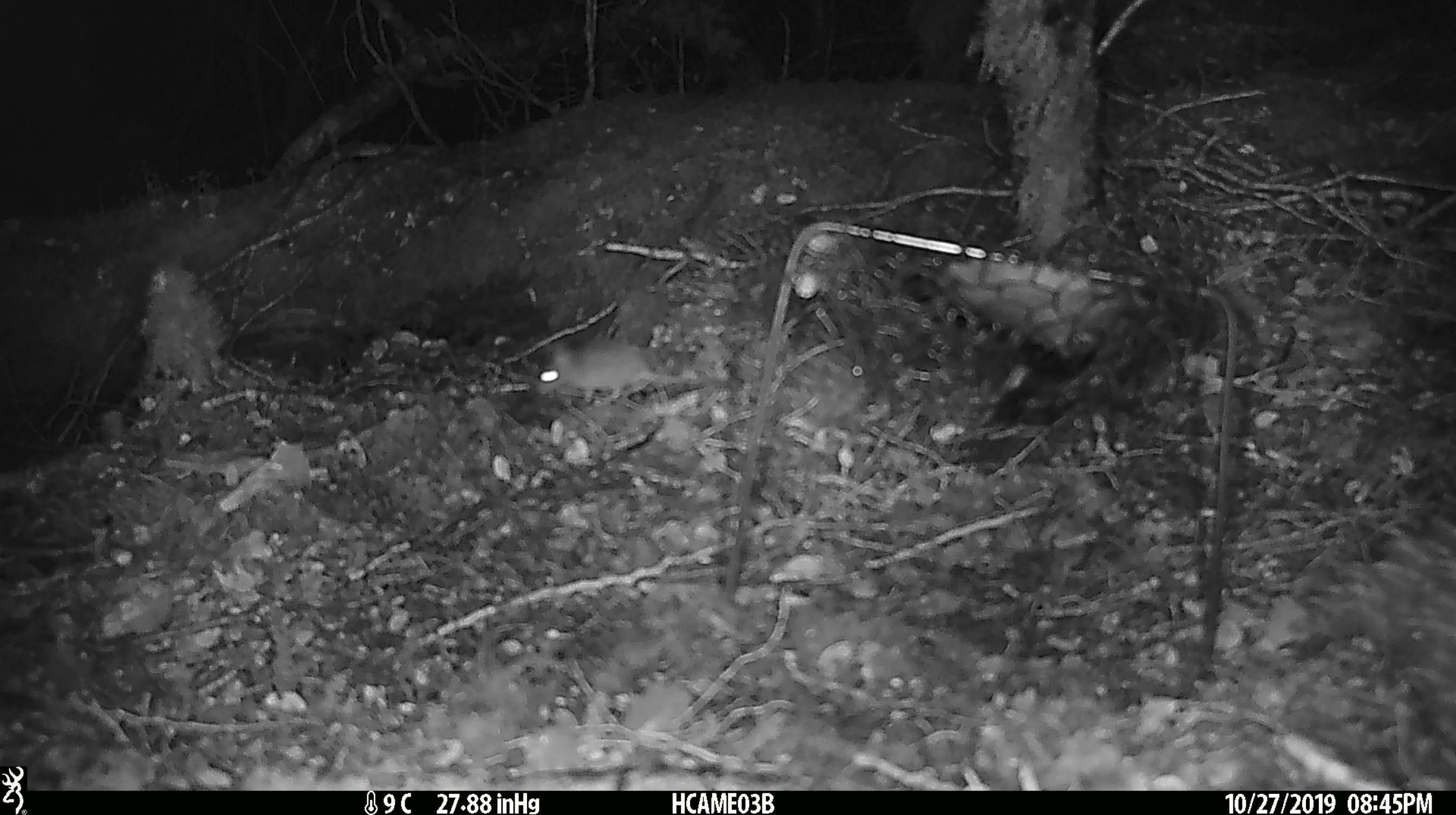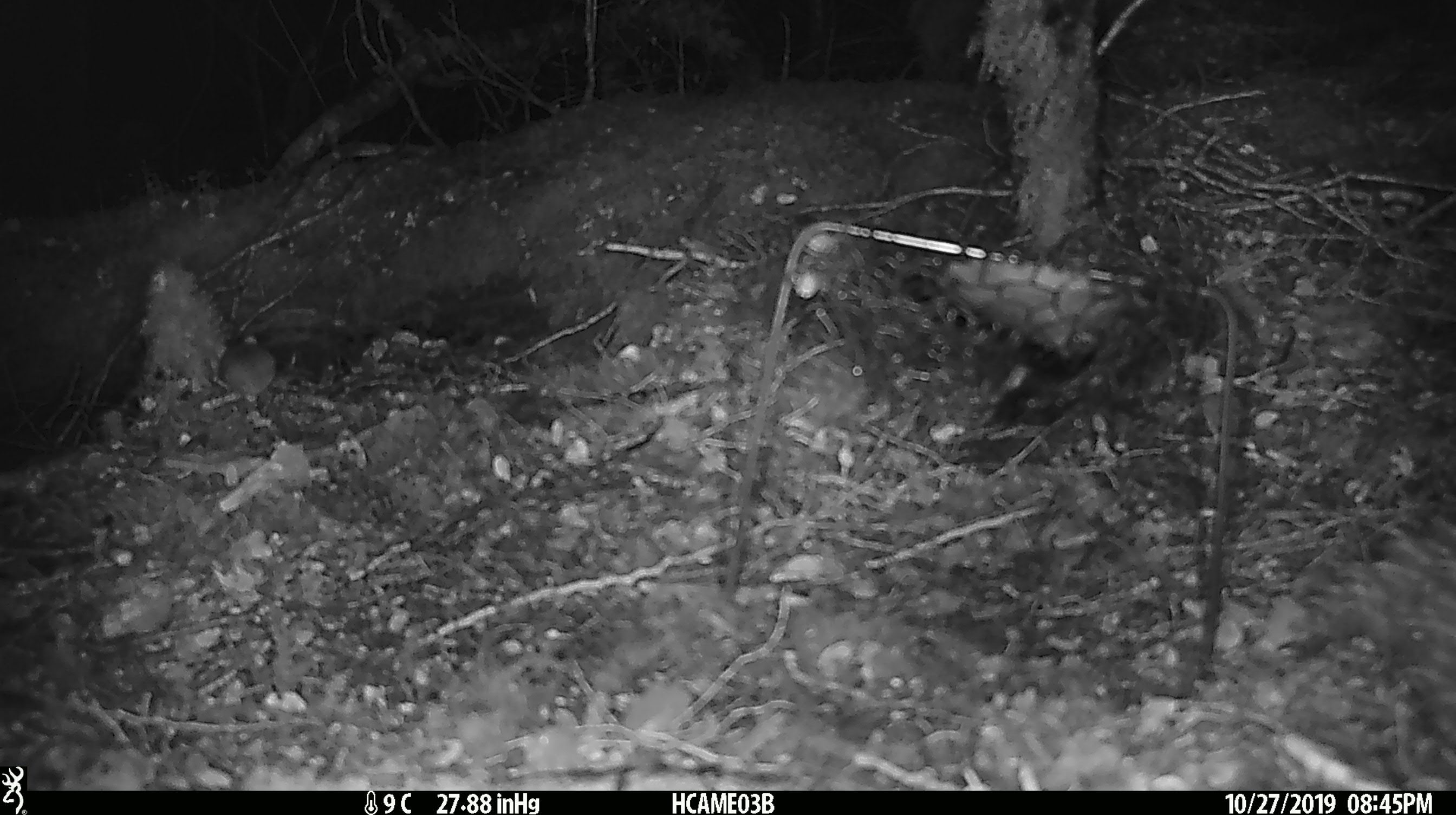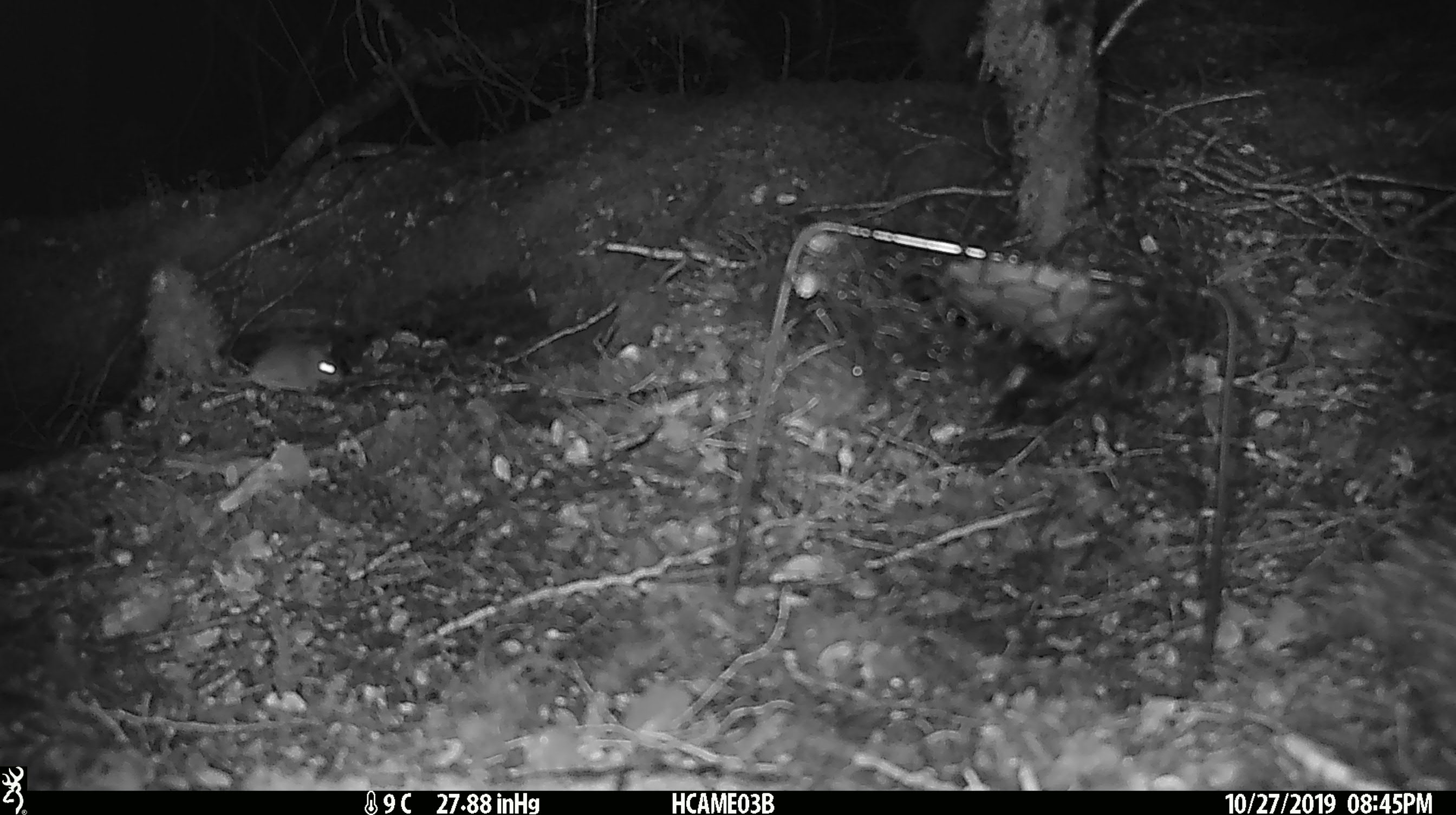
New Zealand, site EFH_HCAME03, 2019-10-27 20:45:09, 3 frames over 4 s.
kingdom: Animalia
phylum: Chordata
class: Mammalia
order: Rodentia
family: Muridae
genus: Mus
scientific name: Mus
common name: mouse